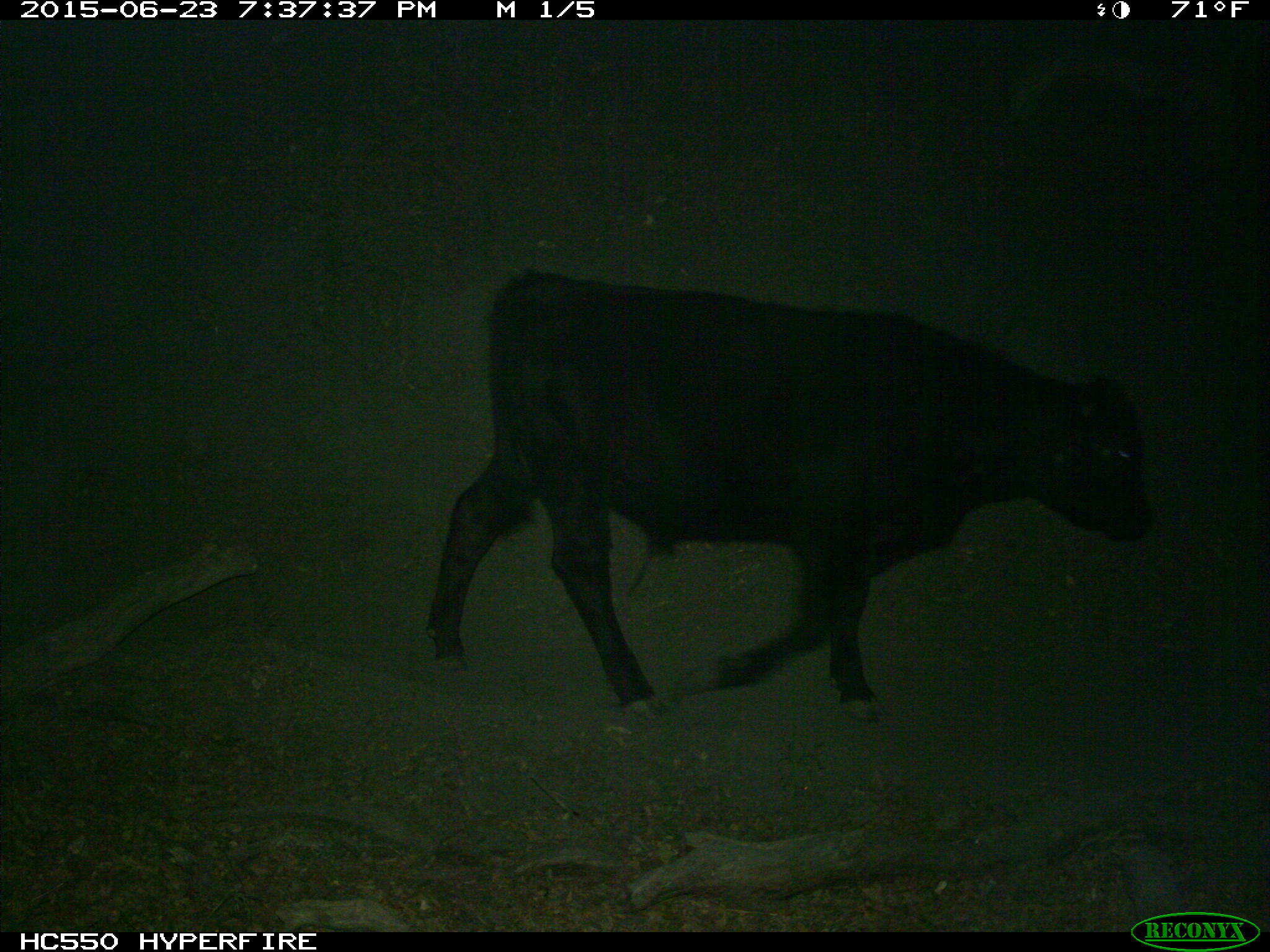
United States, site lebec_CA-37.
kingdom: Animalia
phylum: Chordata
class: Mammalia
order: Artiodactyla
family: Bovidae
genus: Bos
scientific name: Bos taurus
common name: domestic cow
Bos taurus (domestic cow).